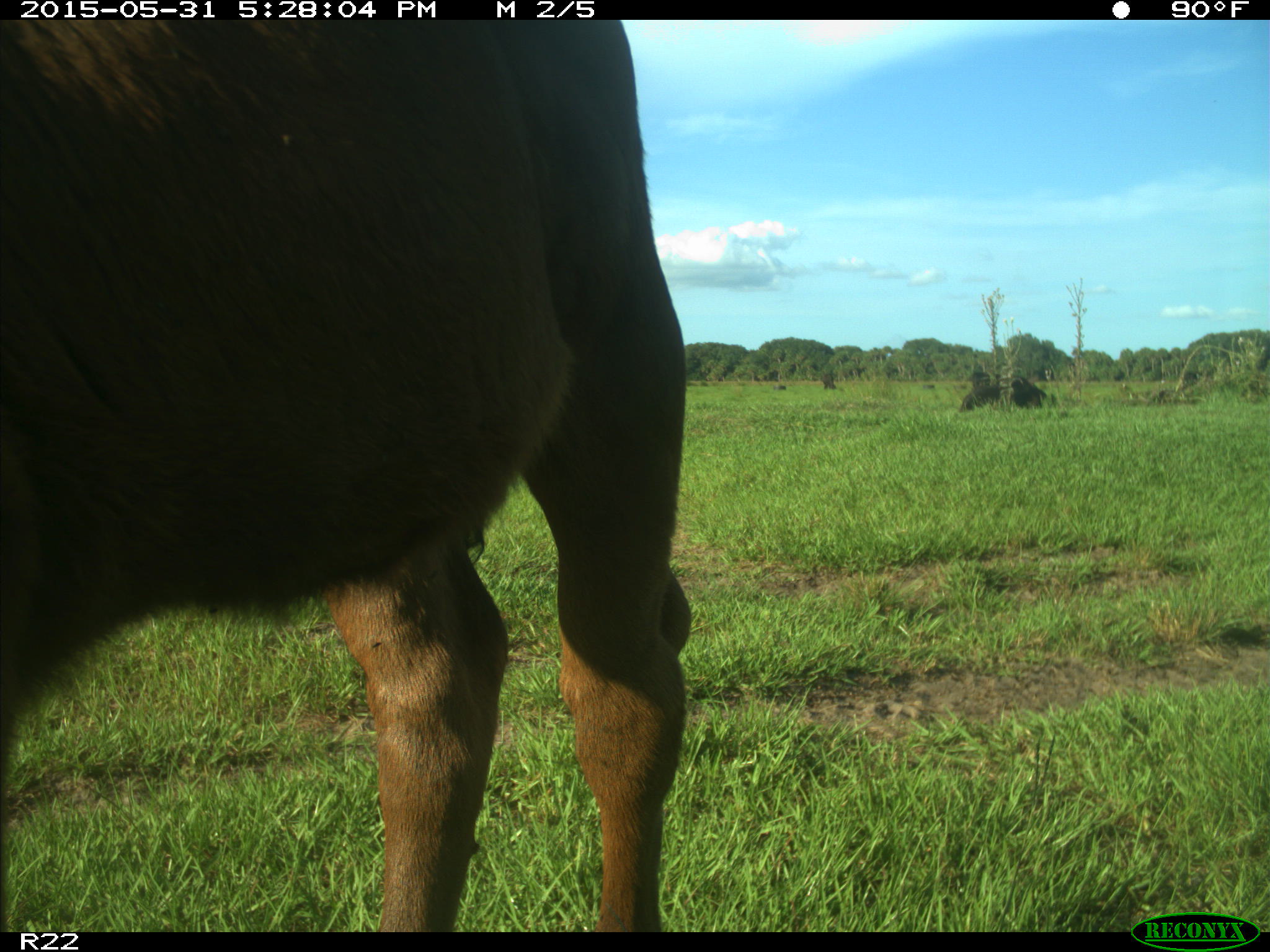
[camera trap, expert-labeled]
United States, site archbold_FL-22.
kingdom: Animalia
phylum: Chordata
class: Mammalia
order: Artiodactyla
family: Bovidae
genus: Bos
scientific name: Bos taurus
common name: domestic cow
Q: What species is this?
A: Bos taurus (domestic cow).